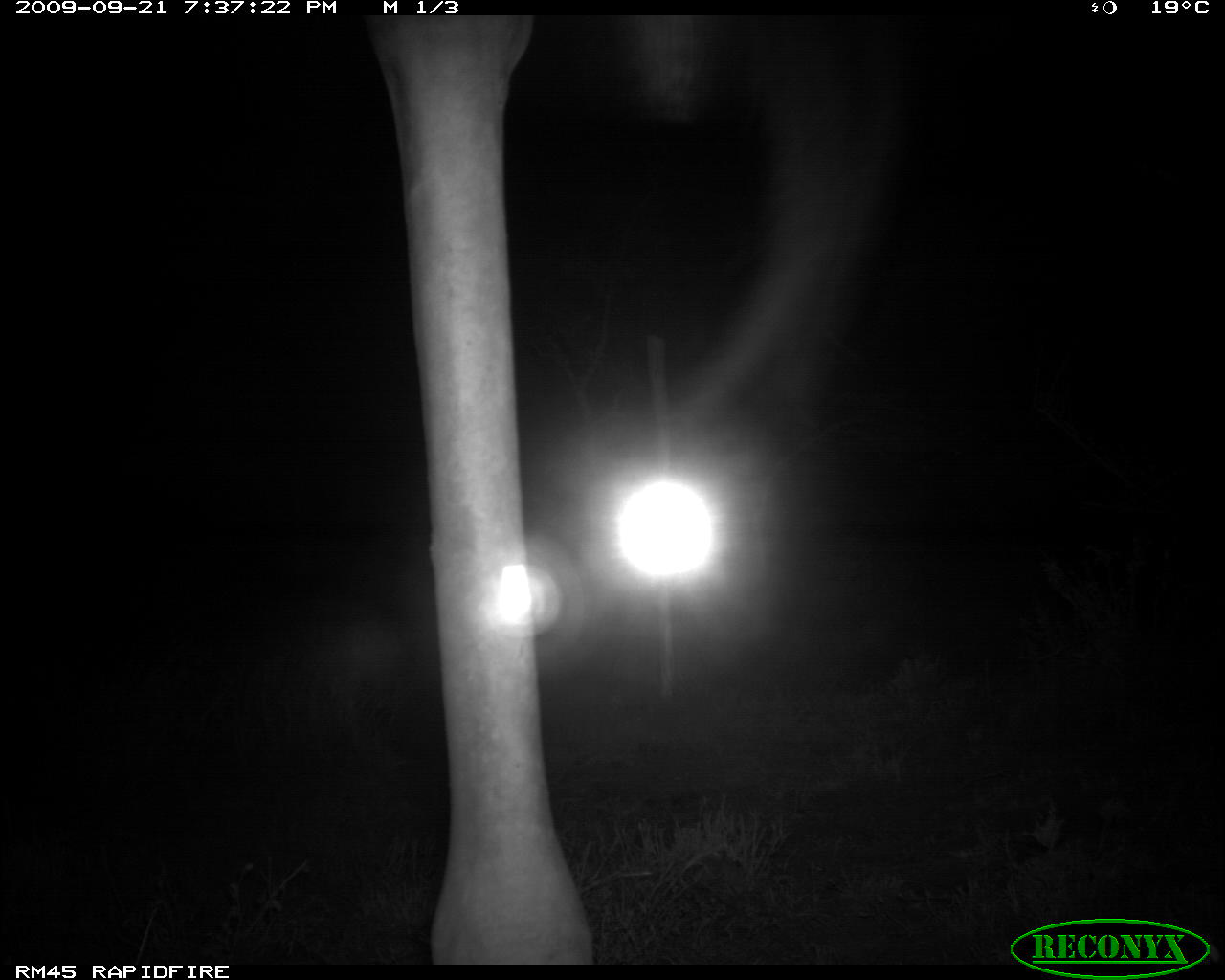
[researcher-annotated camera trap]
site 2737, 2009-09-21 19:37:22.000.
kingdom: Animalia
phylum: Chordata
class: Mammalia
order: Artiodactyla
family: Giraffidae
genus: Giraffa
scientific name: Giraffa camelopardalis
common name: giraffe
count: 1